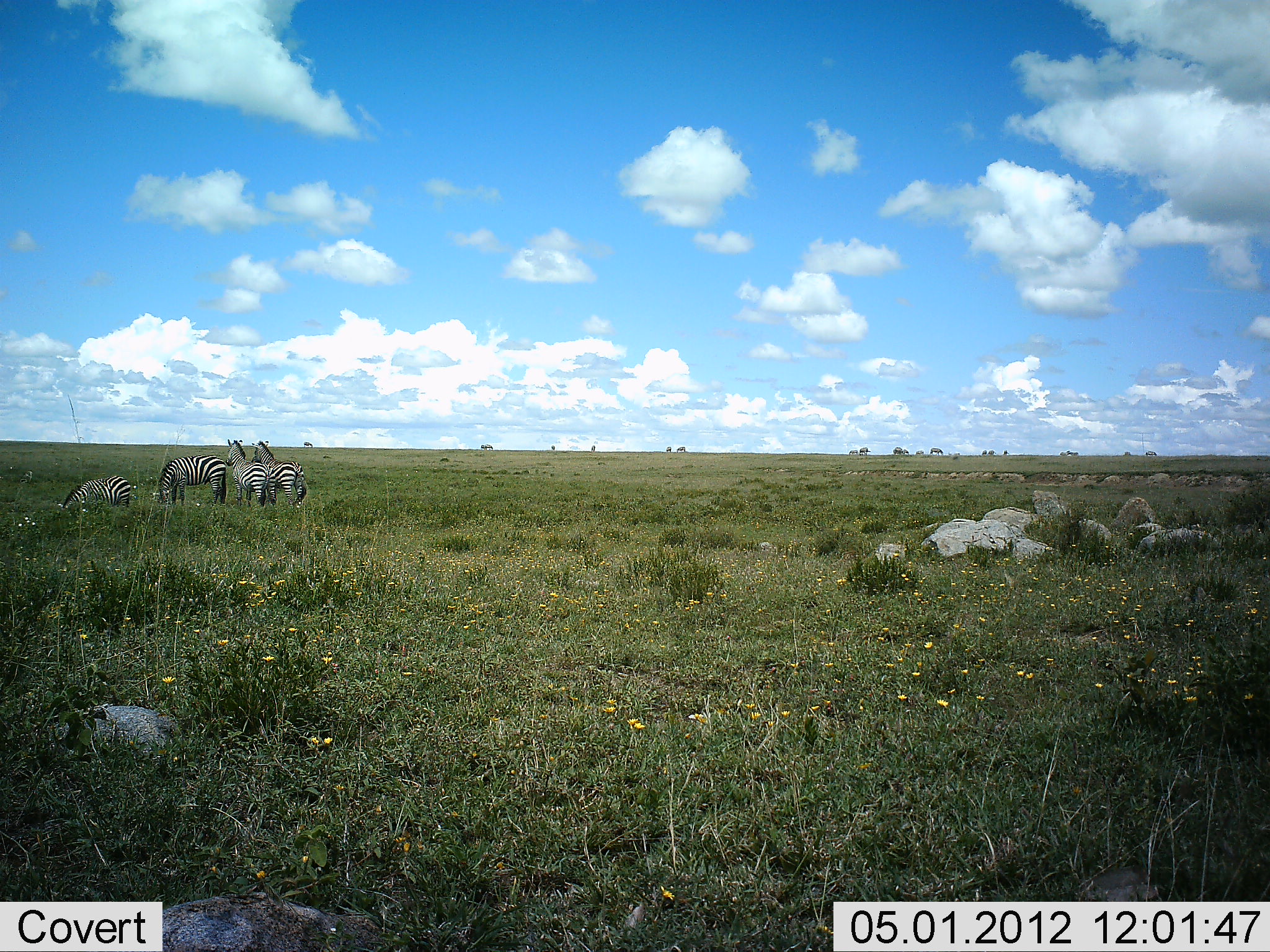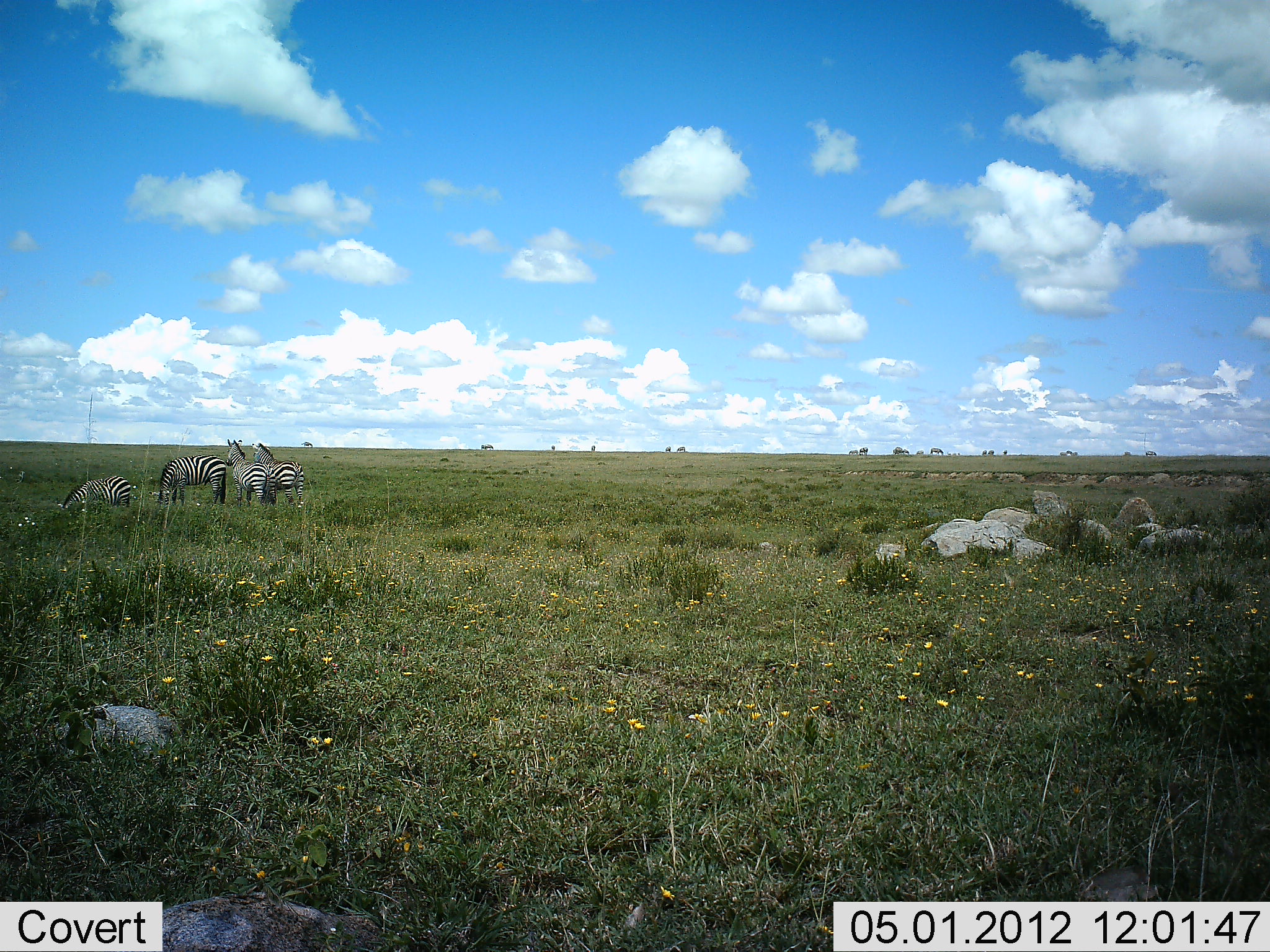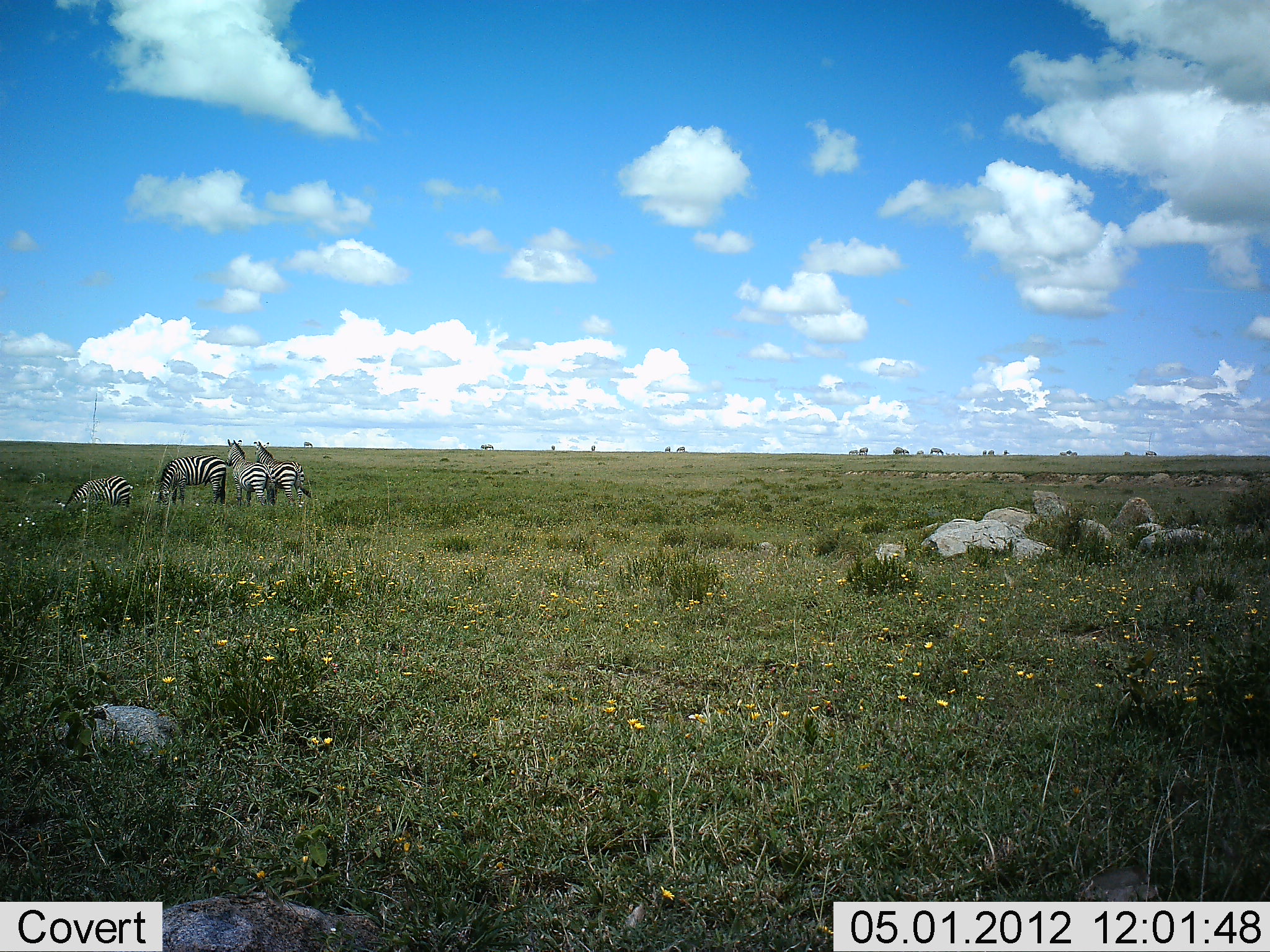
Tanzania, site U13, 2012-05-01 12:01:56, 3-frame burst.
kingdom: Animalia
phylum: Chordata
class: Mammalia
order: Perissodactyla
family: Equidae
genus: Equus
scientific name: Equus quagga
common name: plains zebra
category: zebra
Zebra (plains zebra) (Equus quagga), count 4. Behavior (volunteer vote fractions): standing 93%, resting 7%, moving 7%, interacting 0%. Young present (vote fraction): 7%. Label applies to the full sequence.